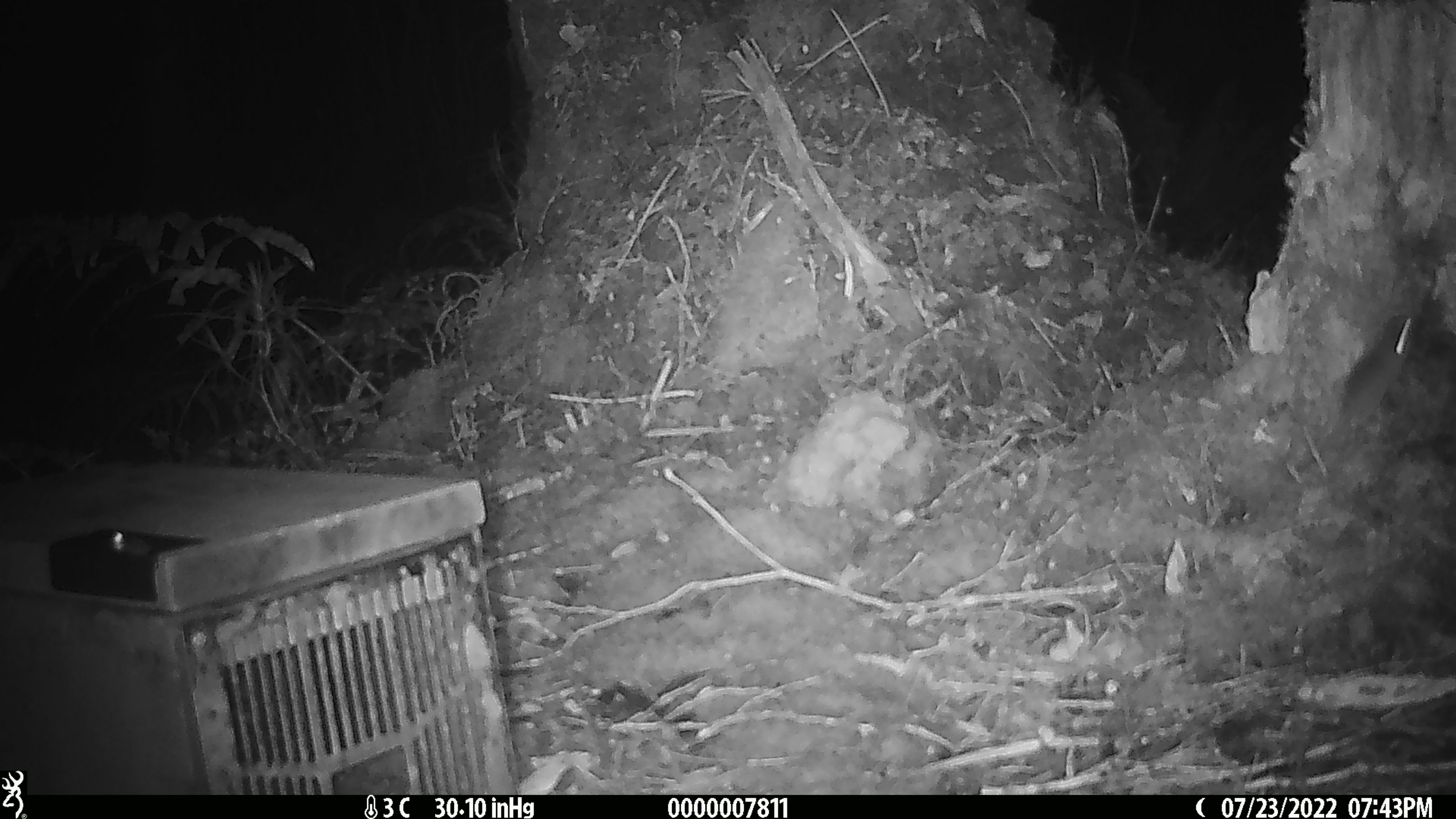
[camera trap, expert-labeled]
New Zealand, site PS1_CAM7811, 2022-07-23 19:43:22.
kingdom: Animalia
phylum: Chordata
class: Mammalia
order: Rodentia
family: Muridae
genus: Mus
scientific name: Mus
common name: mouse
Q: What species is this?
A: Mouse (Mus).